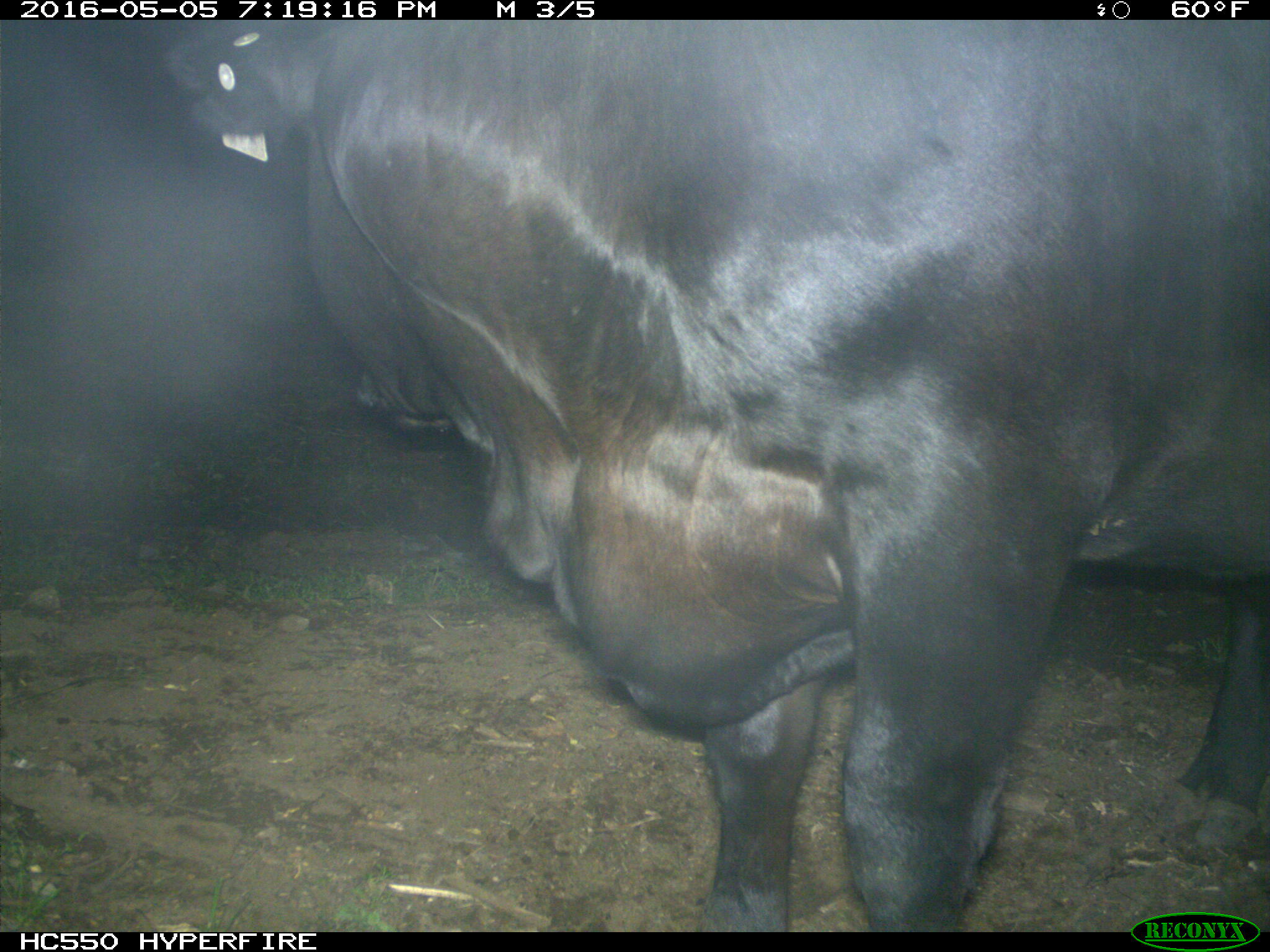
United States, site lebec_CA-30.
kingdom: Animalia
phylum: Chordata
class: Mammalia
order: Artiodactyla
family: Bovidae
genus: Bos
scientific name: Bos taurus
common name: domestic cow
Bos taurus (domestic cow).